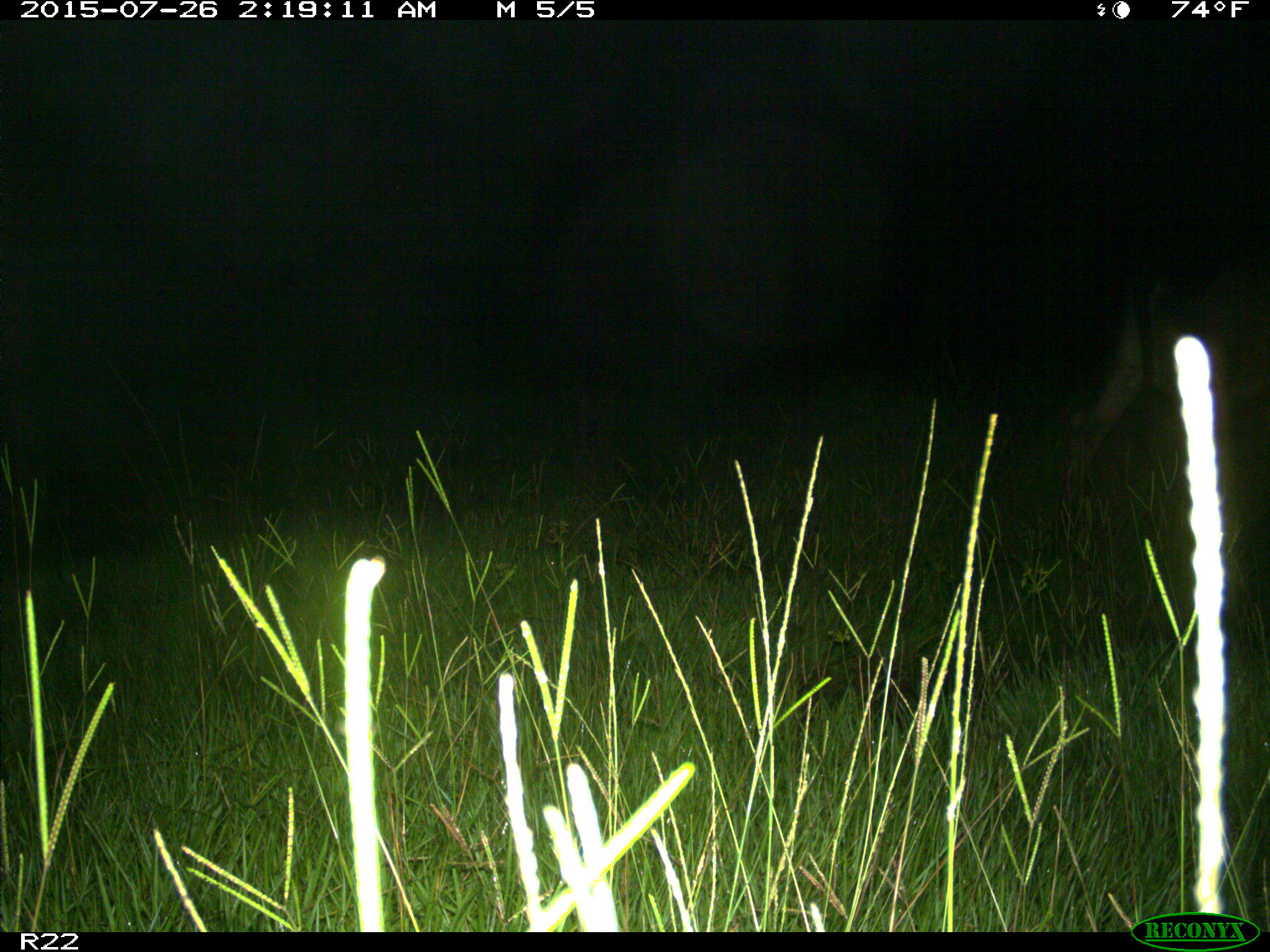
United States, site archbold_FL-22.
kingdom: Animalia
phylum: Chordata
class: Mammalia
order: Artiodactyla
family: Bovidae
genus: Bos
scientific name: Bos taurus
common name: domestic cow